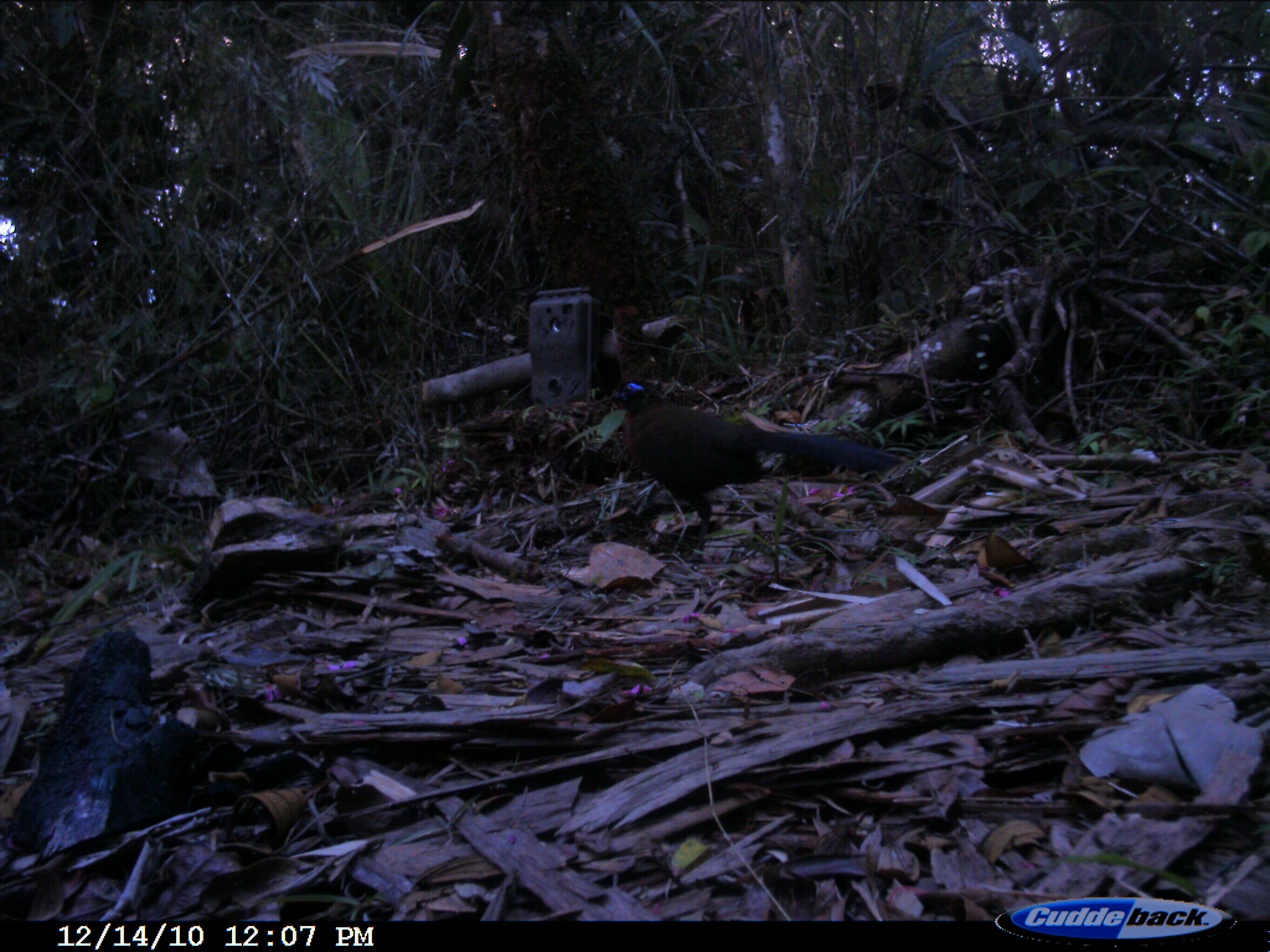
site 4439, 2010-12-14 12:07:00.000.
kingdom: Animalia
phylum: Chordata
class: Aves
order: Cuculiformes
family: Cuculidae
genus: Coua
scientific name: Coua serriana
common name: red-breasted coua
Coua serriana (red-breasted coua), count 1.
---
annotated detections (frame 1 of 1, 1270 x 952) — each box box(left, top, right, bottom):
coua serriana: box(608, 377, 904, 562)